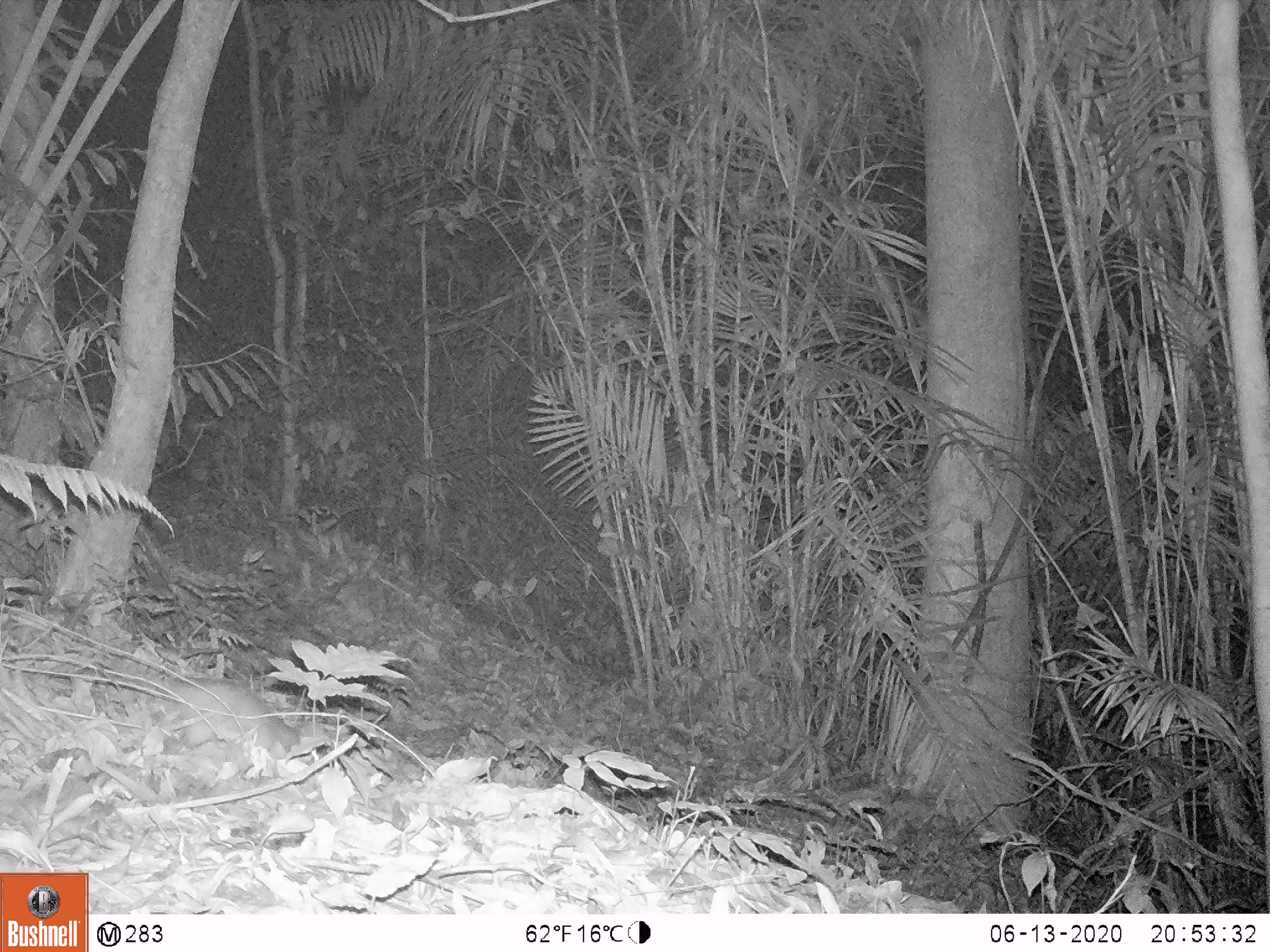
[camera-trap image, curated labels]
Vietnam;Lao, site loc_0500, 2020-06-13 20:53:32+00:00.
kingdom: Animalia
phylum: Chordata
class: Mammalia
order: Rodentia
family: Muridae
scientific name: Muridae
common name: old-world mice and rats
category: unidentified murid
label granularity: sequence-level